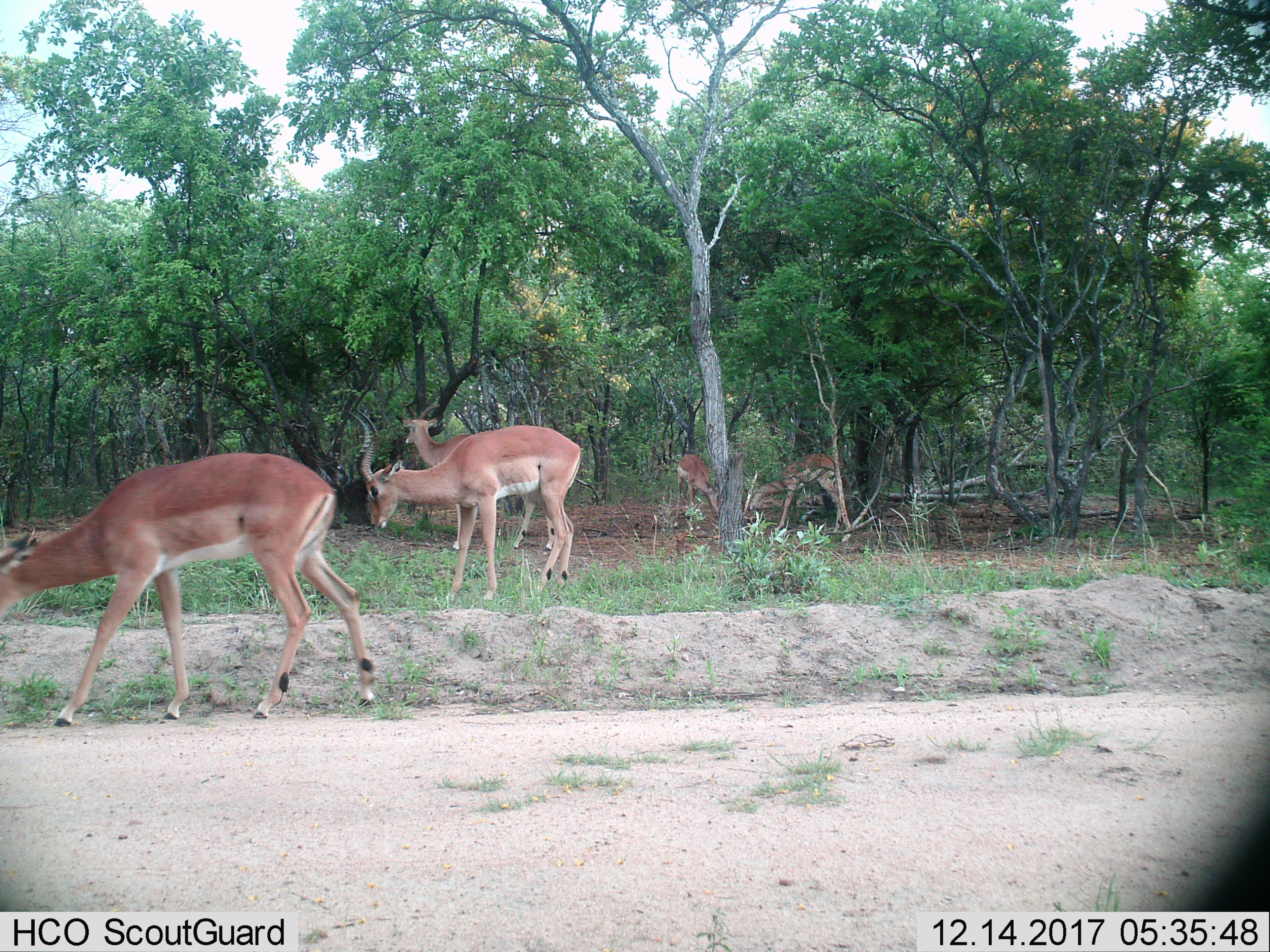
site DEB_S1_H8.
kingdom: Animalia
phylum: Chordata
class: Mammalia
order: Artiodactyla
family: Bovidae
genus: Aepyceros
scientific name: Aepyceros melampus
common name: impala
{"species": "impala (Aepyceros melampus)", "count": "5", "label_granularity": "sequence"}